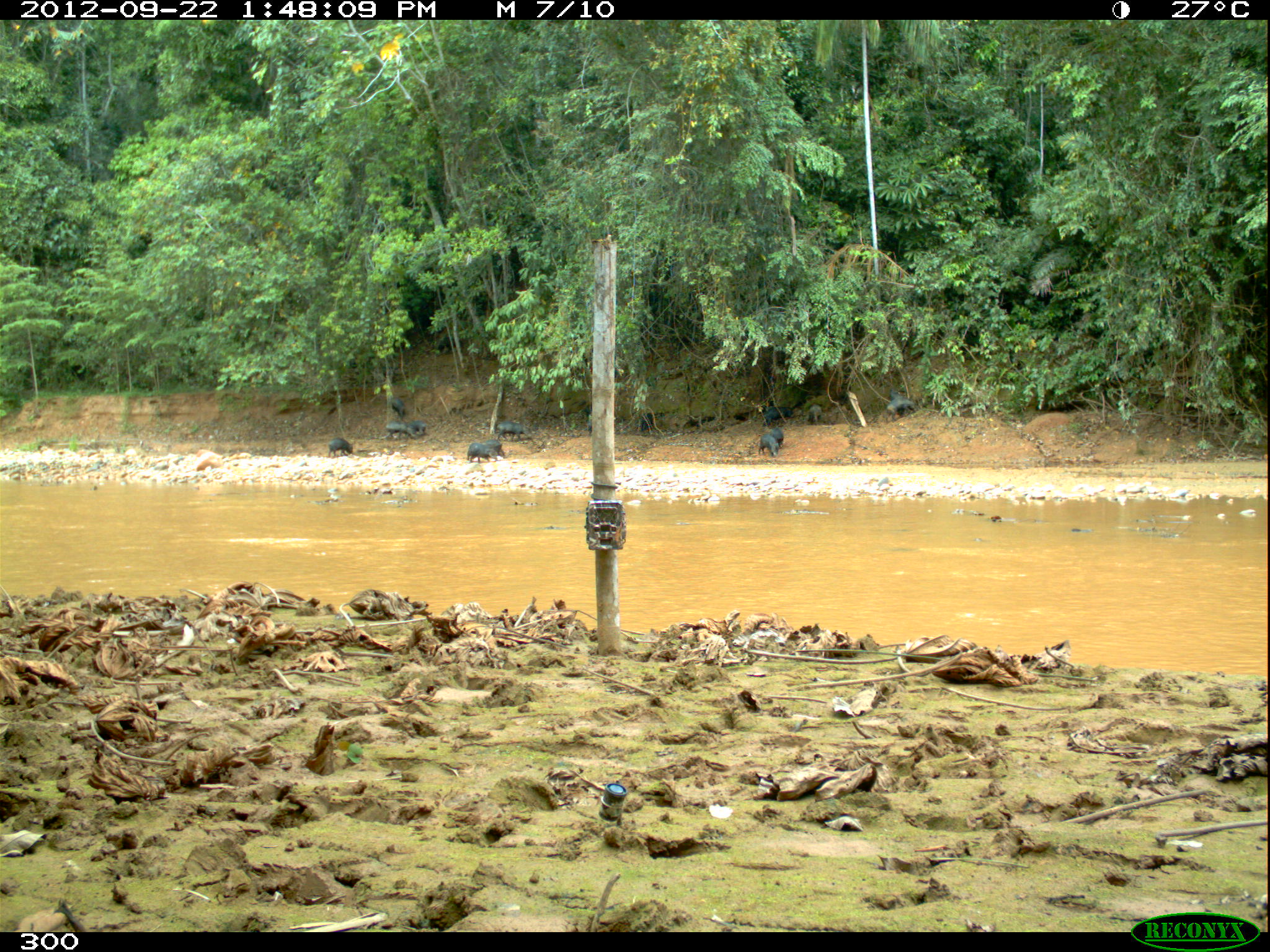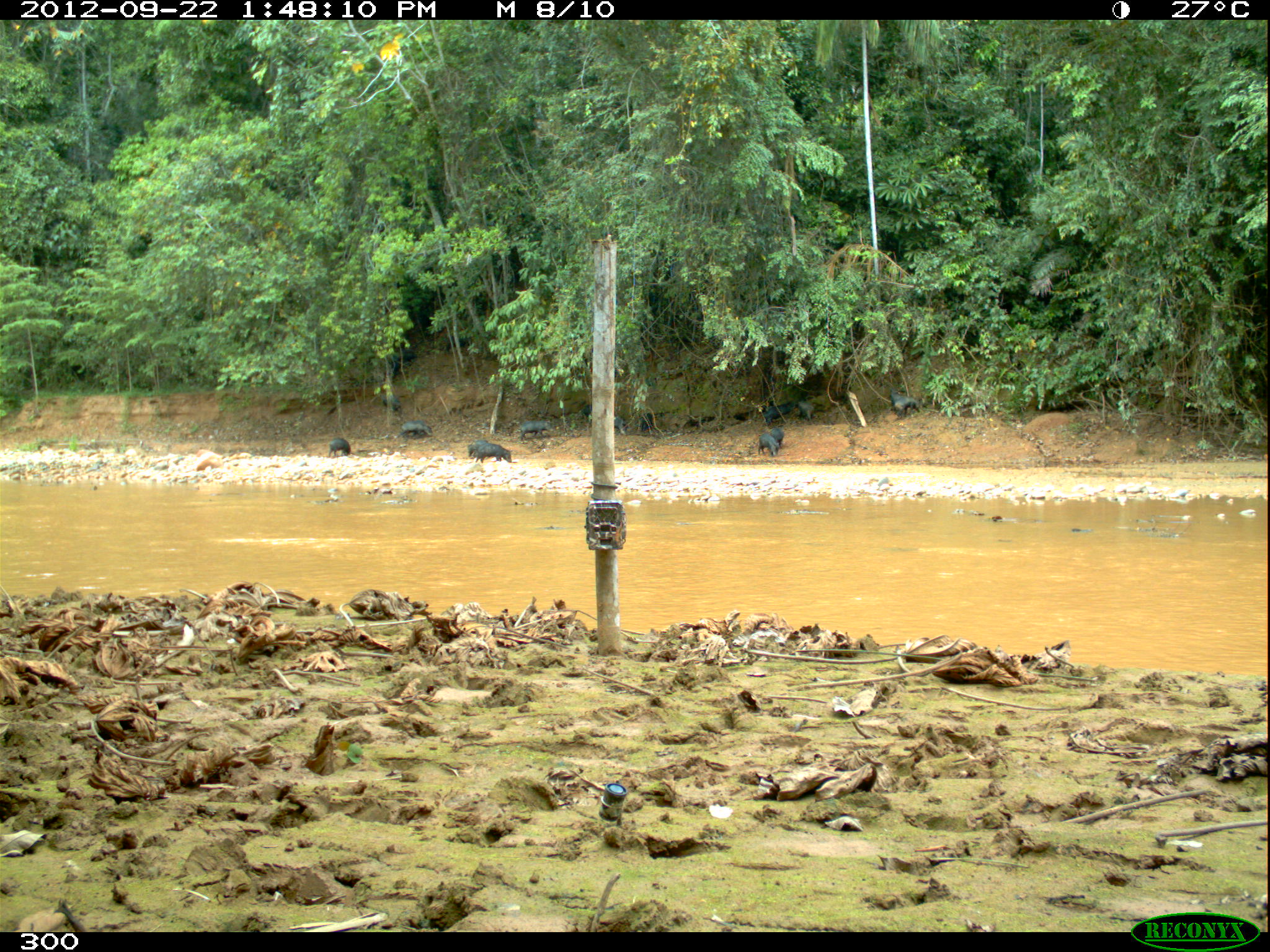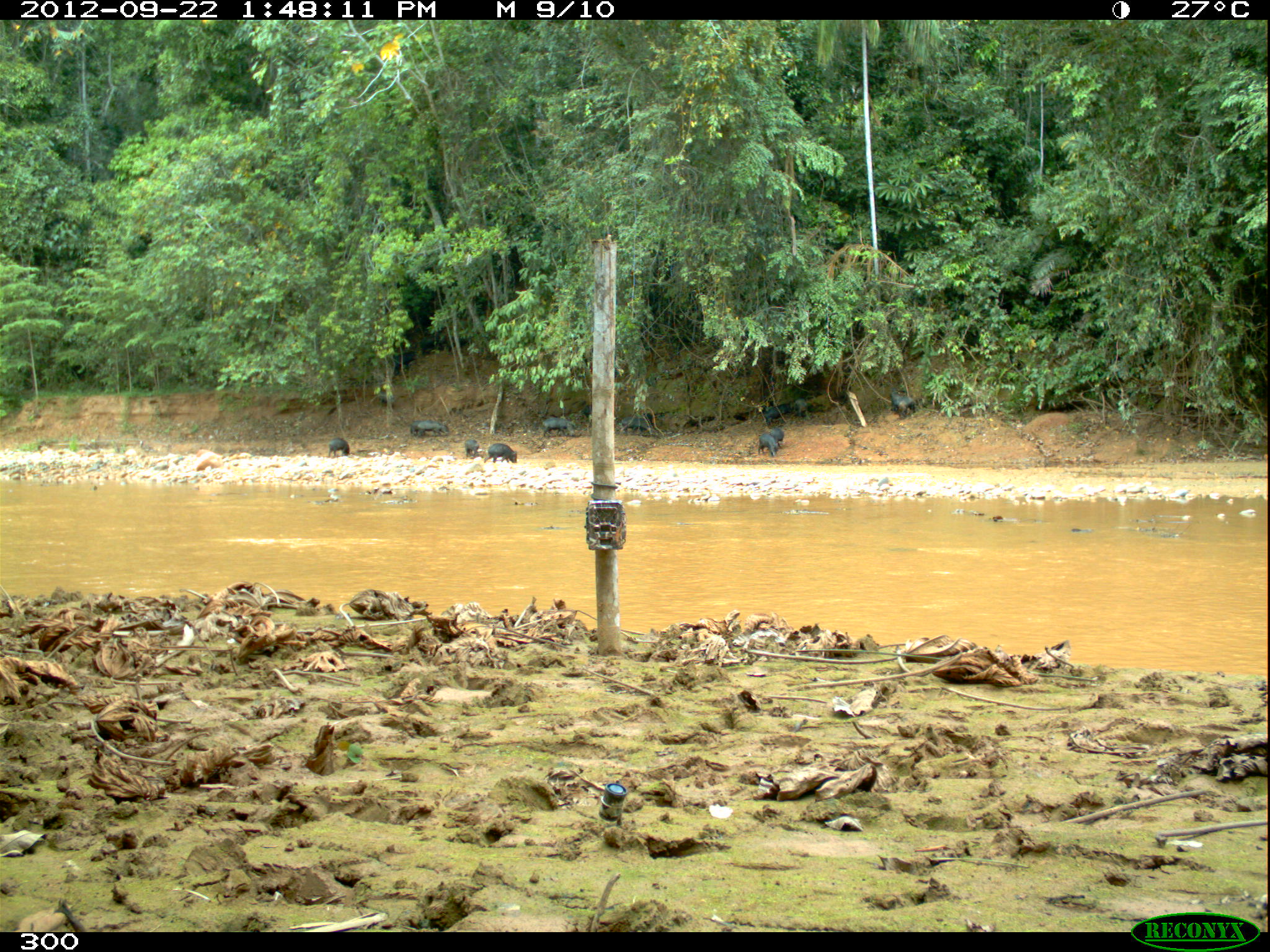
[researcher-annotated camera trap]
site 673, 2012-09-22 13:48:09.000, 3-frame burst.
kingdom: Animalia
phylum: Chordata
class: Mammalia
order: Artiodactyla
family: Tayassuidae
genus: Tayassu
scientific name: Tayassu pecari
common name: white-lipped peccary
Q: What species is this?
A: Tayassu pecari (white-lipped peccary).